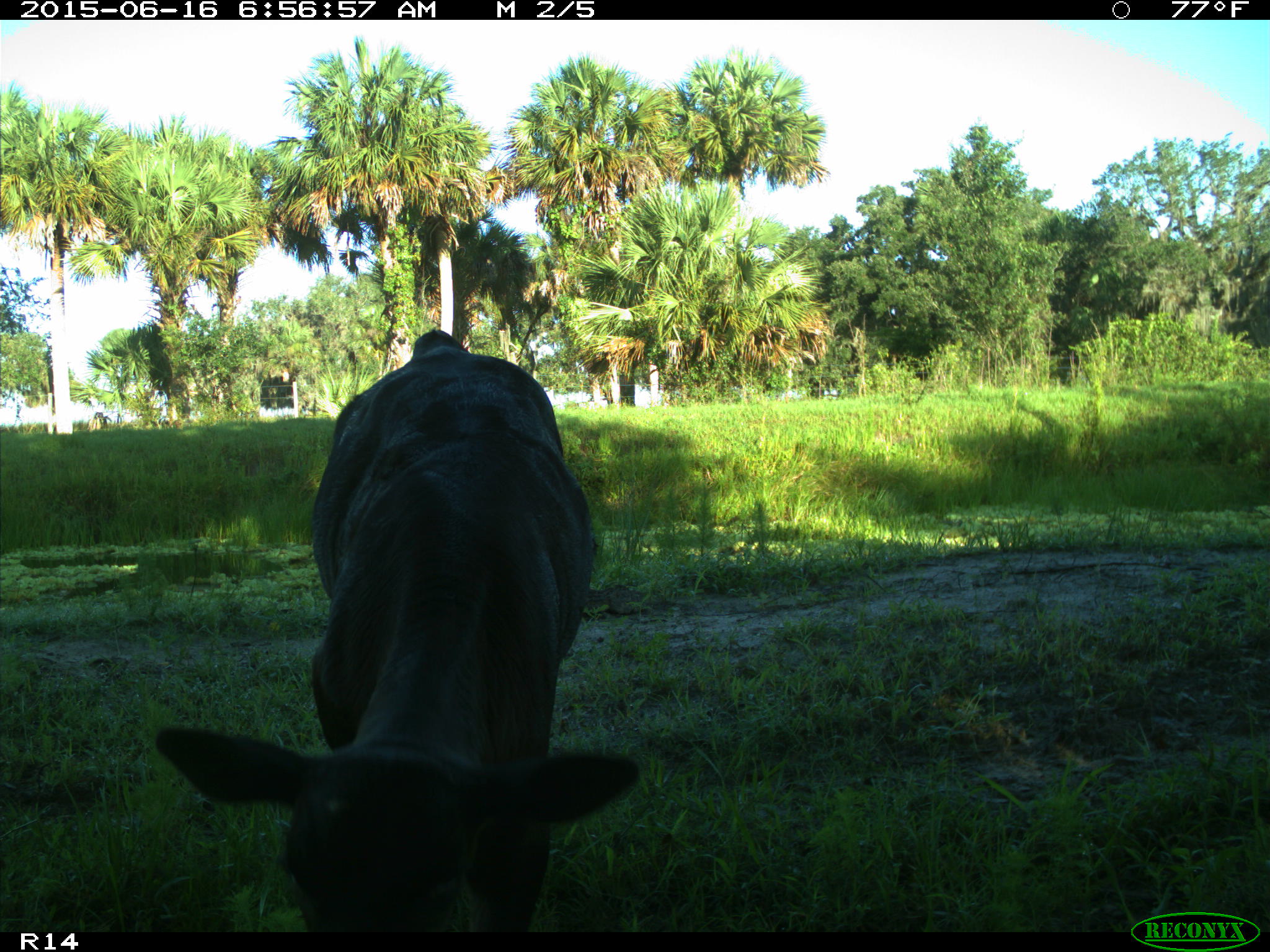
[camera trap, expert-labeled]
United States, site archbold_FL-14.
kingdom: Animalia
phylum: Chordata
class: Mammalia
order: Artiodactyla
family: Bovidae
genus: Bos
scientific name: Bos taurus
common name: domestic cow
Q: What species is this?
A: Bos taurus (domestic cow).